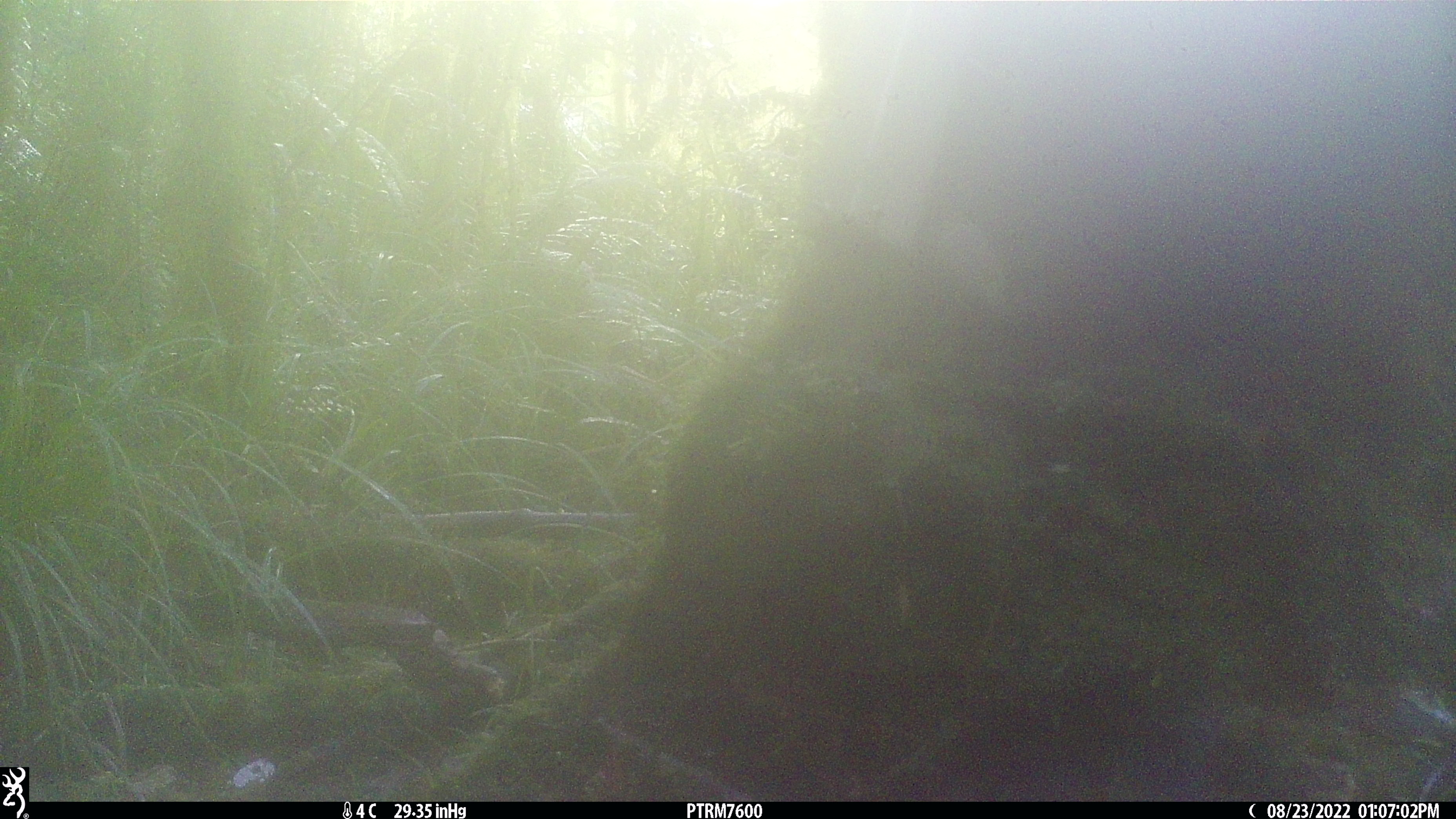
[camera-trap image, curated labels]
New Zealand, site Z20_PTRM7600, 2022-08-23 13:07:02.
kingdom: Animalia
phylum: Chordata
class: Aves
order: Passeriformes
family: Zosteropidae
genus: Zosterops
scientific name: Zosterops lateralis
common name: silvereye